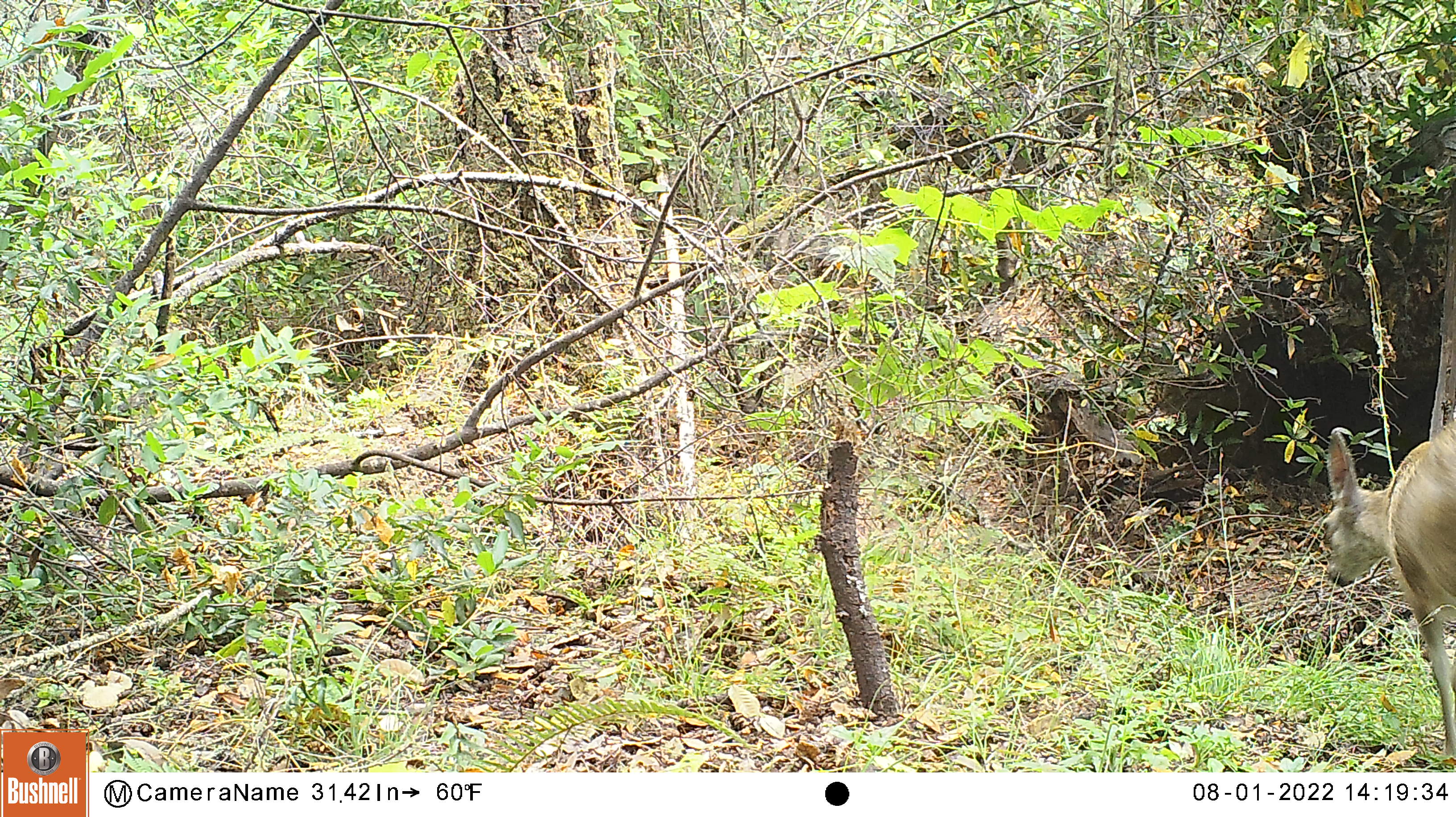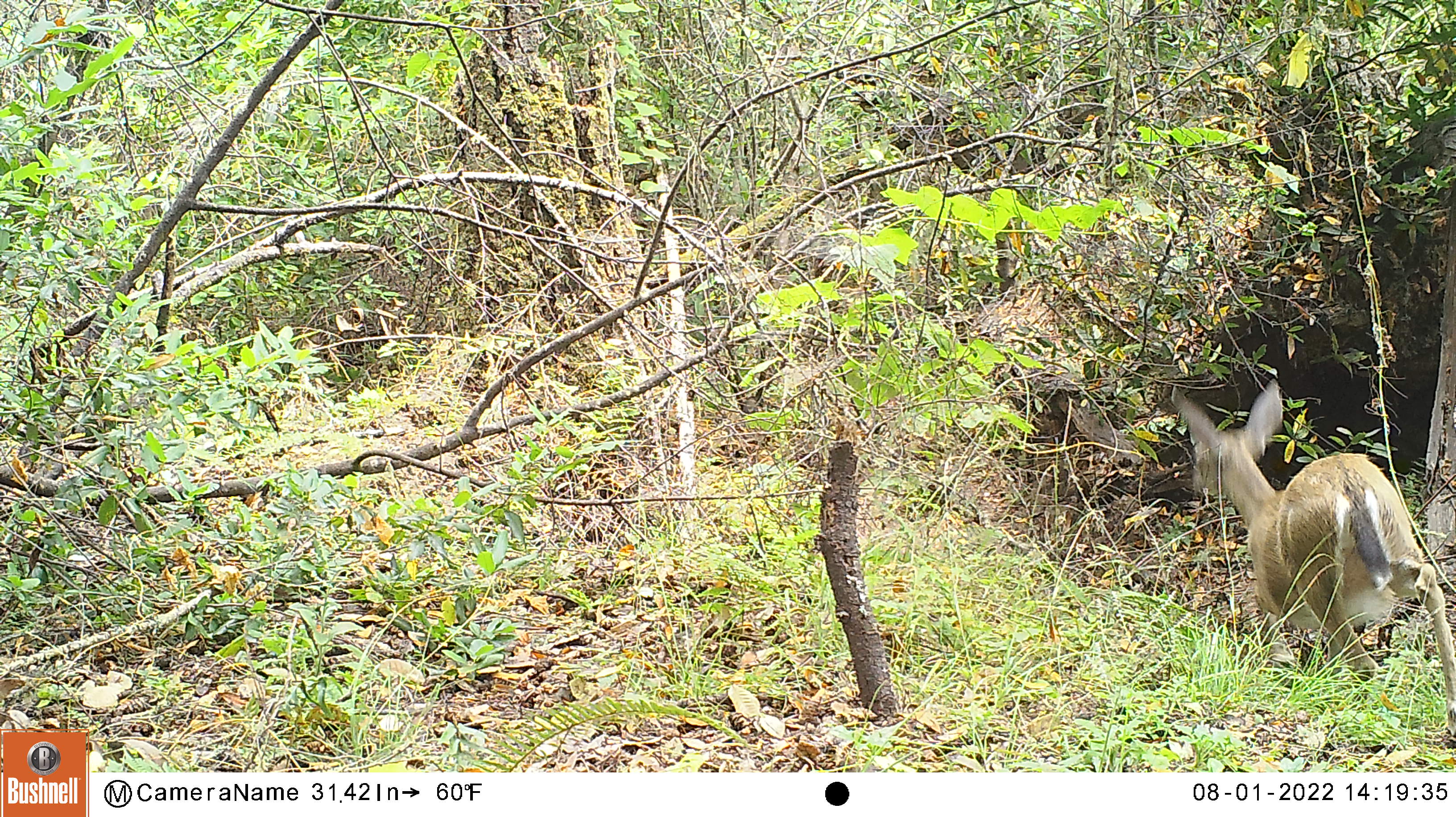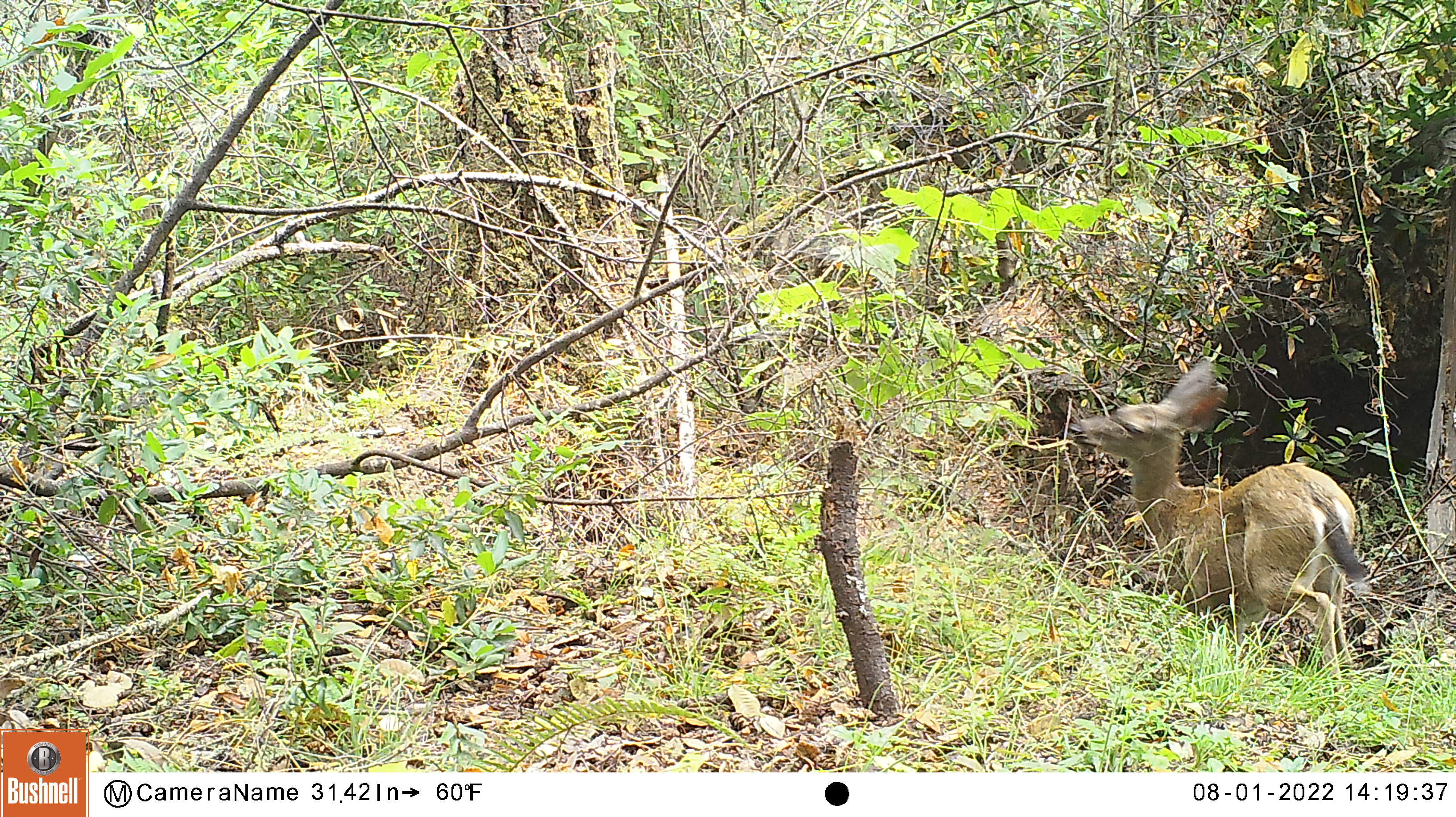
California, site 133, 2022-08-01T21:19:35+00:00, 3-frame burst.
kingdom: Animalia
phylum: Chordata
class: Mammalia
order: Artiodactyla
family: Cervidae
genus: Odocoileus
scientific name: Odocoileus hemionus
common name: mule deer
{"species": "mule deer (Odocoileus hemionus)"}